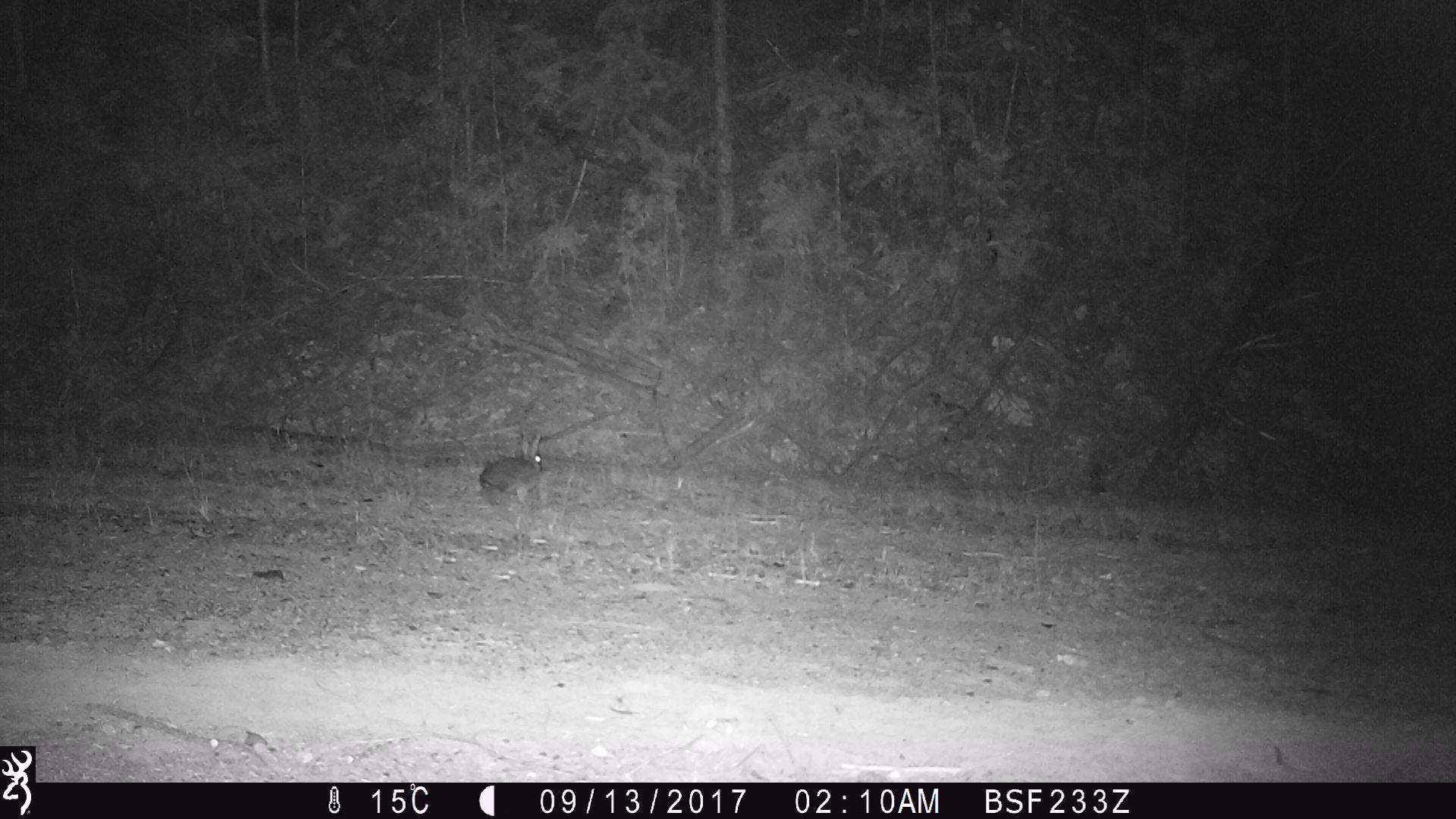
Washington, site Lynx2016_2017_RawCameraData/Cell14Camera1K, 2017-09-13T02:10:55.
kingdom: Animalia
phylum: Chordata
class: Mammalia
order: Lagomorpha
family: Leporidae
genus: Lepus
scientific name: Lepus americanus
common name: snowshoe hare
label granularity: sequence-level